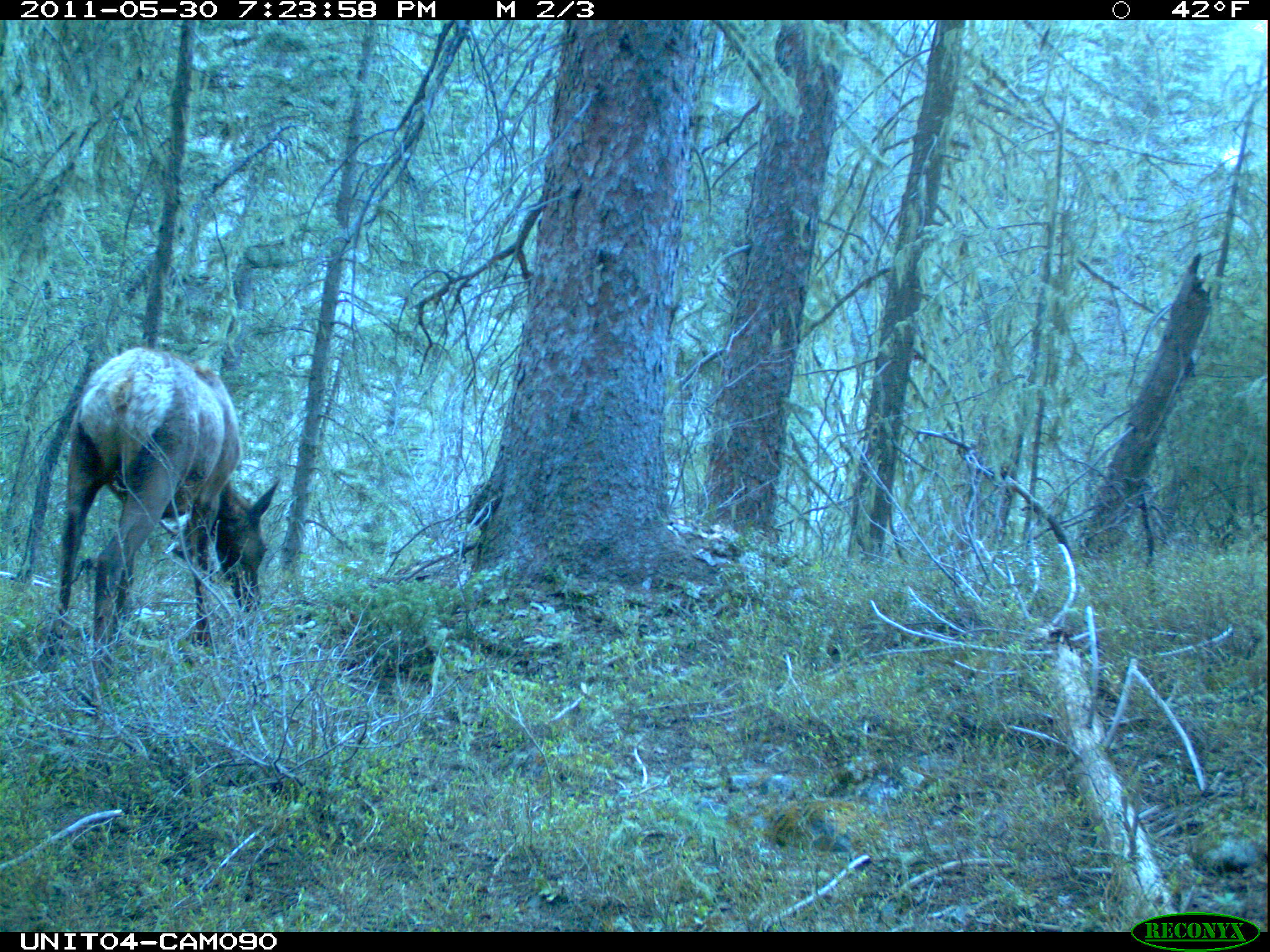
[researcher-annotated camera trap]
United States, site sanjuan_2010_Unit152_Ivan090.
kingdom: Animalia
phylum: Chordata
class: Mammalia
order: Artiodactyla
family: Cervidae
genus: Cervus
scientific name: Cervus elaphus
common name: red deer